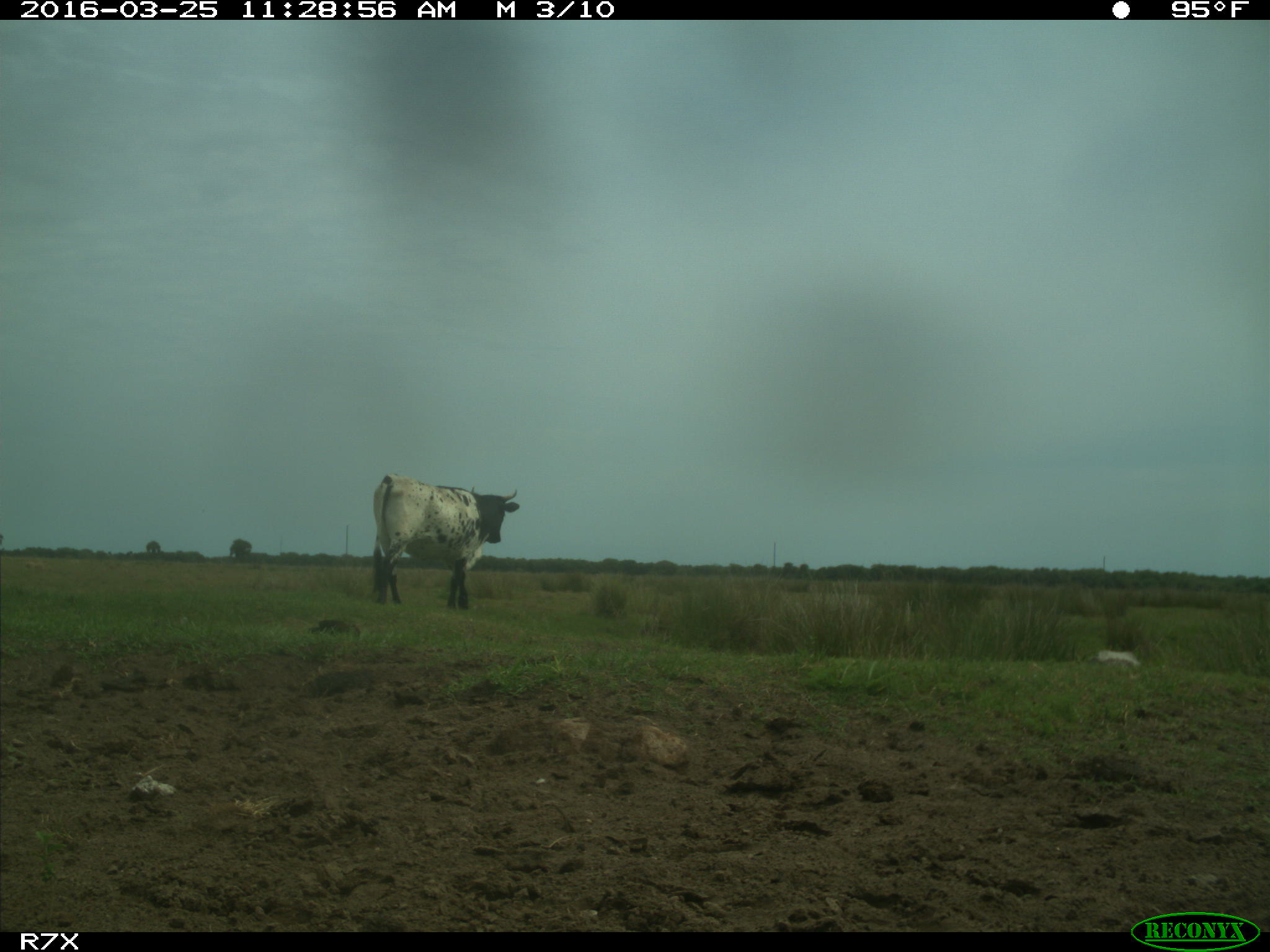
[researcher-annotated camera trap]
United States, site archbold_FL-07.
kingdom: Animalia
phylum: Chordata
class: Mammalia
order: Artiodactyla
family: Bovidae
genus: Bos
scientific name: Bos taurus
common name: domestic cow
Bos taurus (domestic cow).